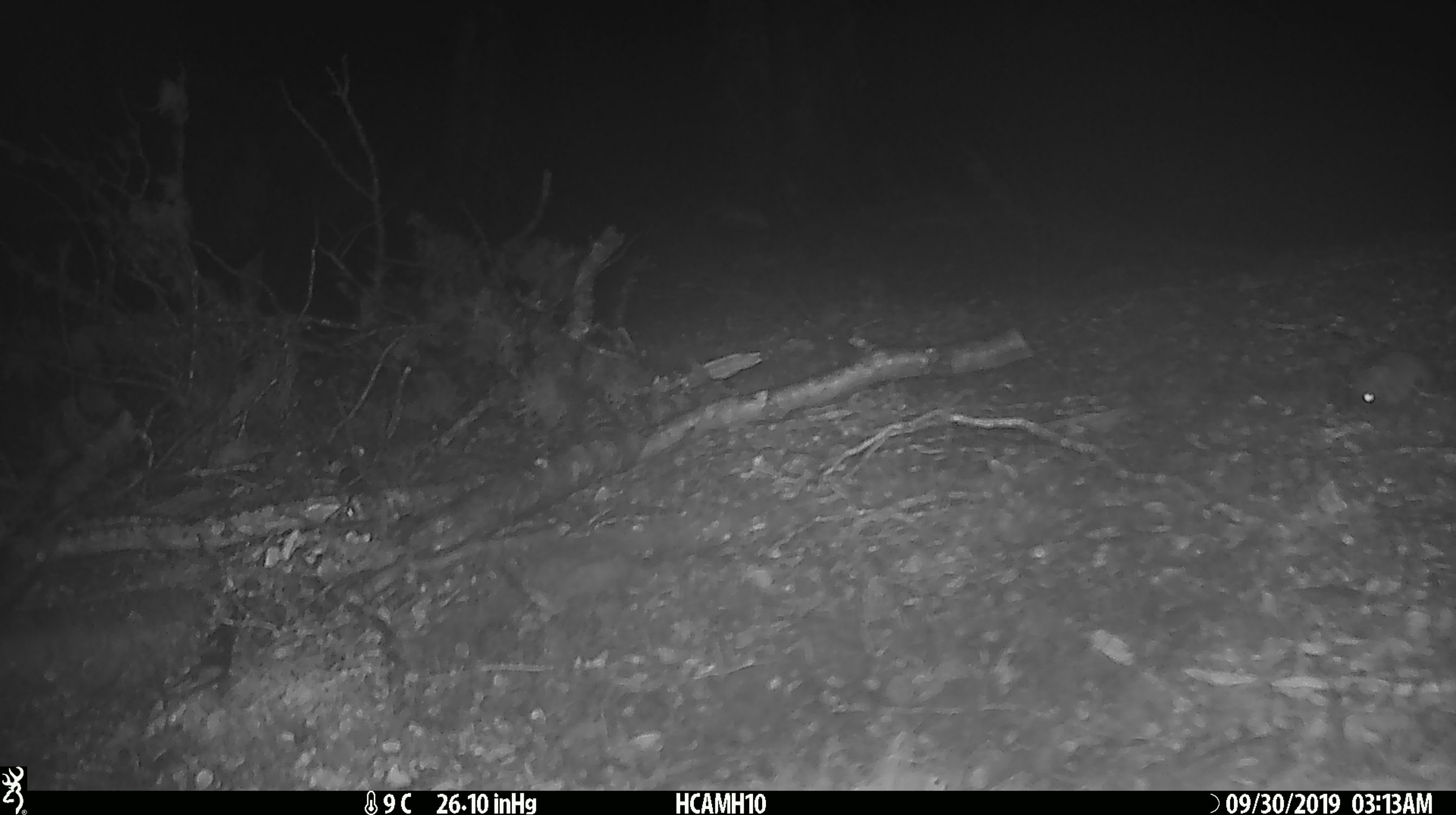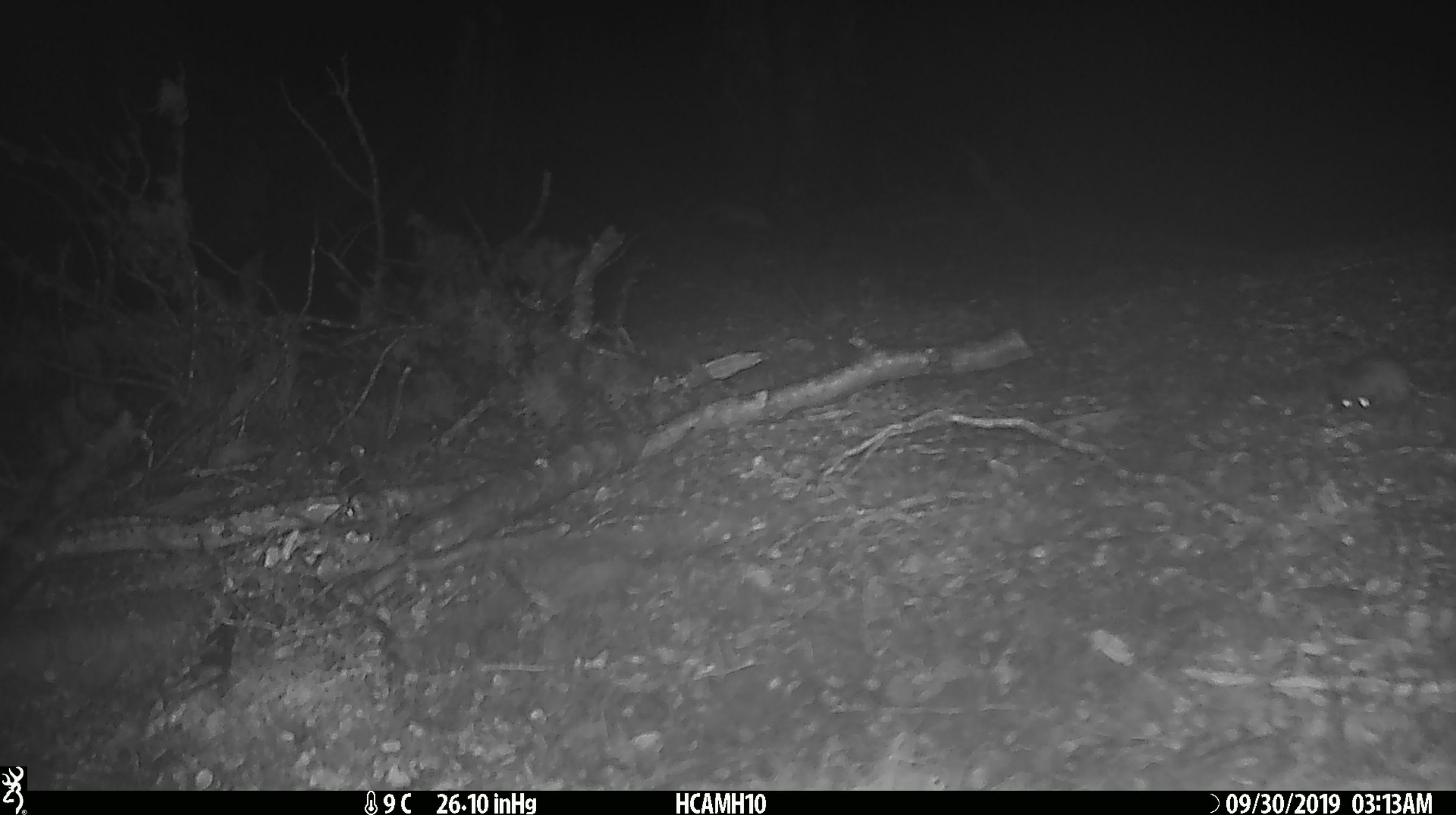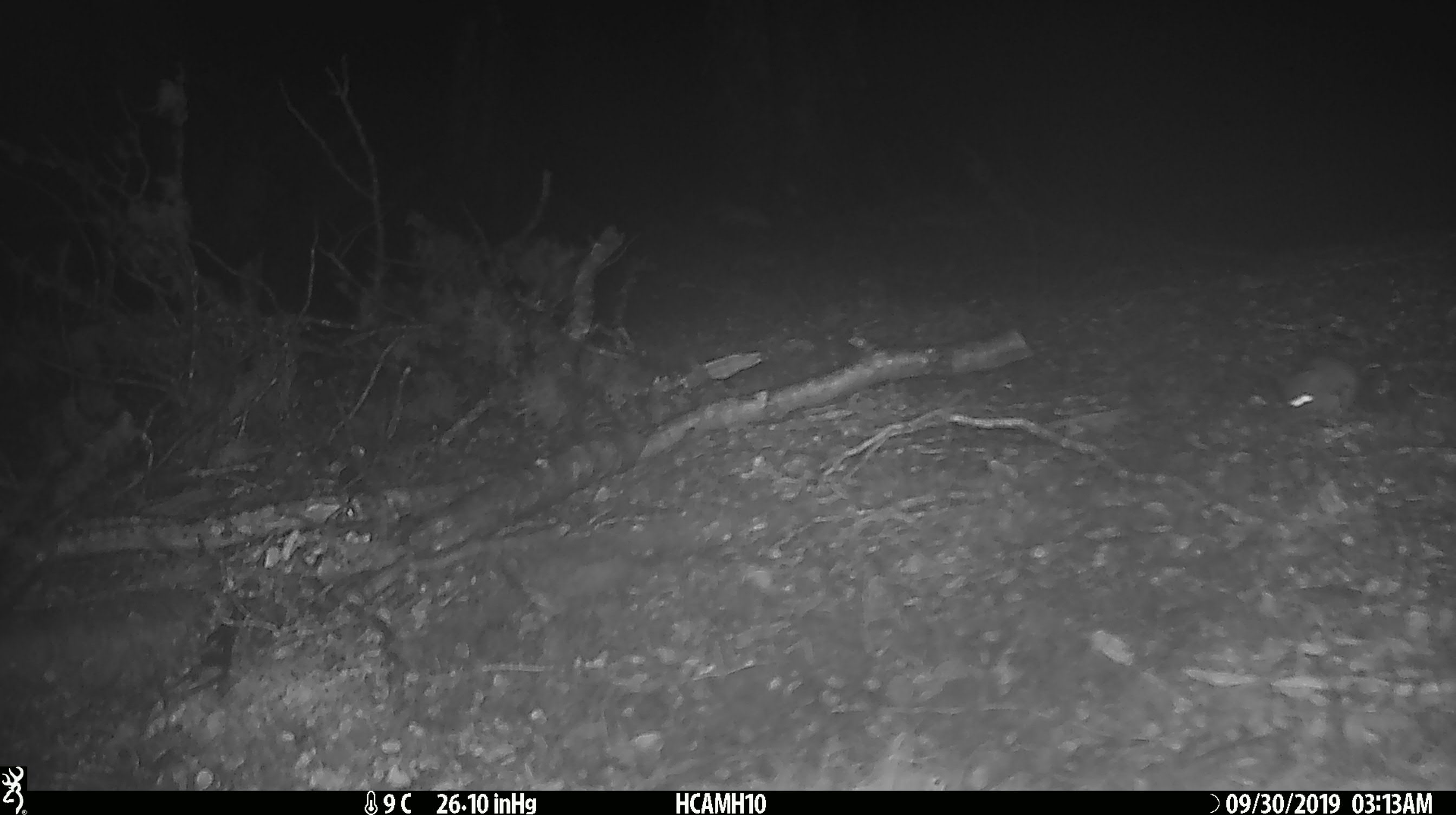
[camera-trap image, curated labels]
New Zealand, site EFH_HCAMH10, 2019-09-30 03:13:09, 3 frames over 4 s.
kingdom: Animalia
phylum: Chordata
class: Mammalia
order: Rodentia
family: Muridae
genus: Mus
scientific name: Mus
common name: mouse